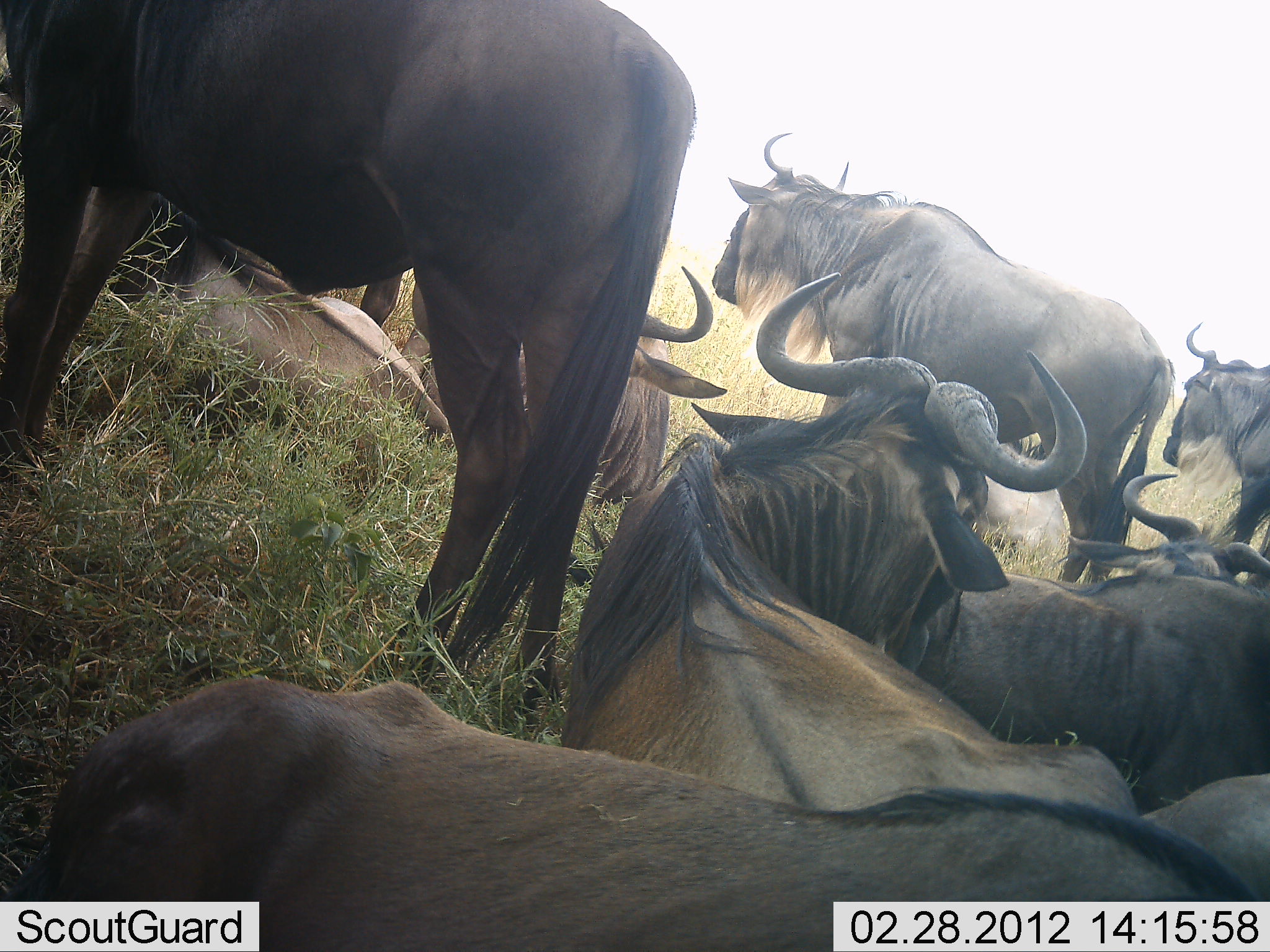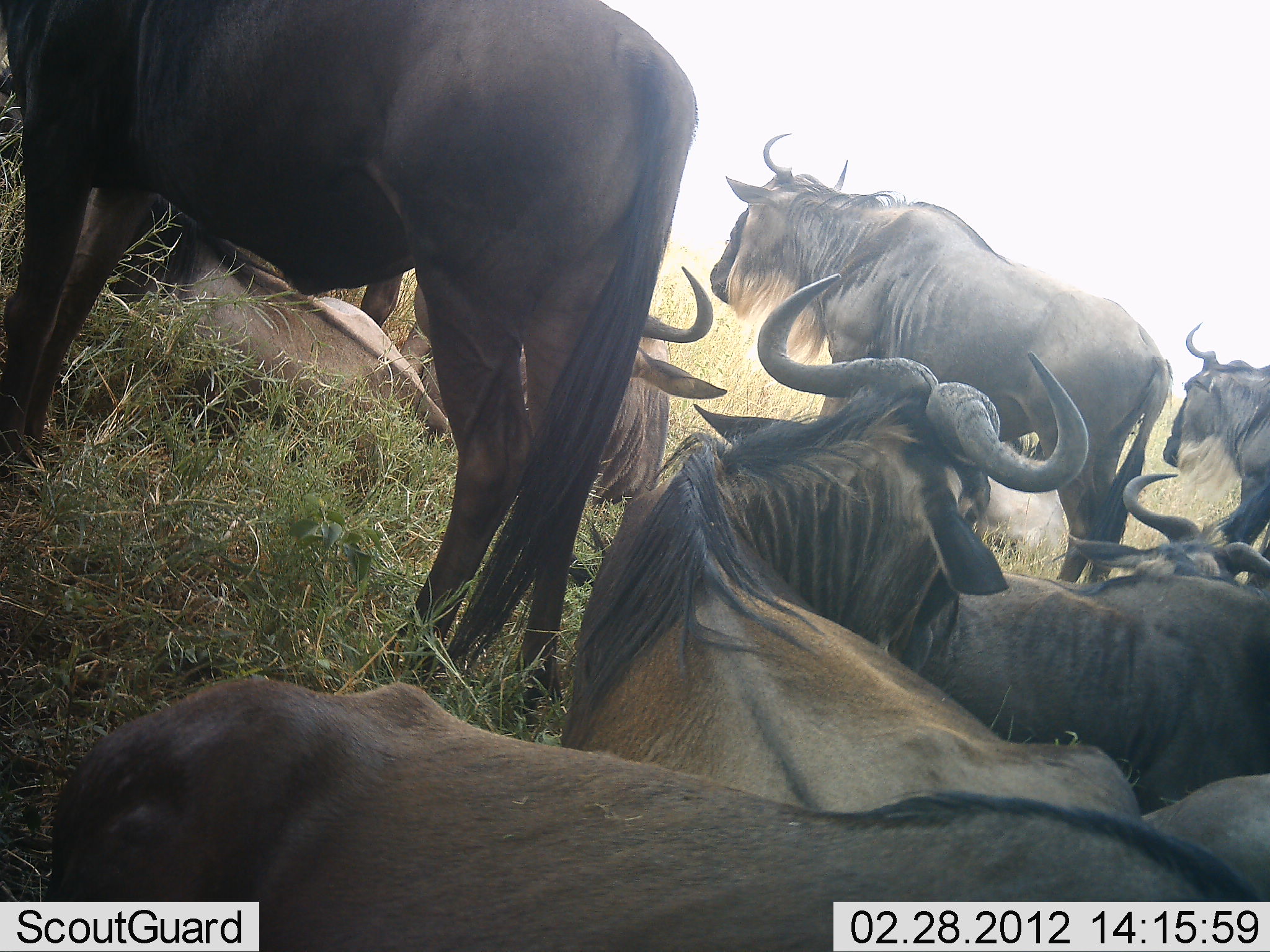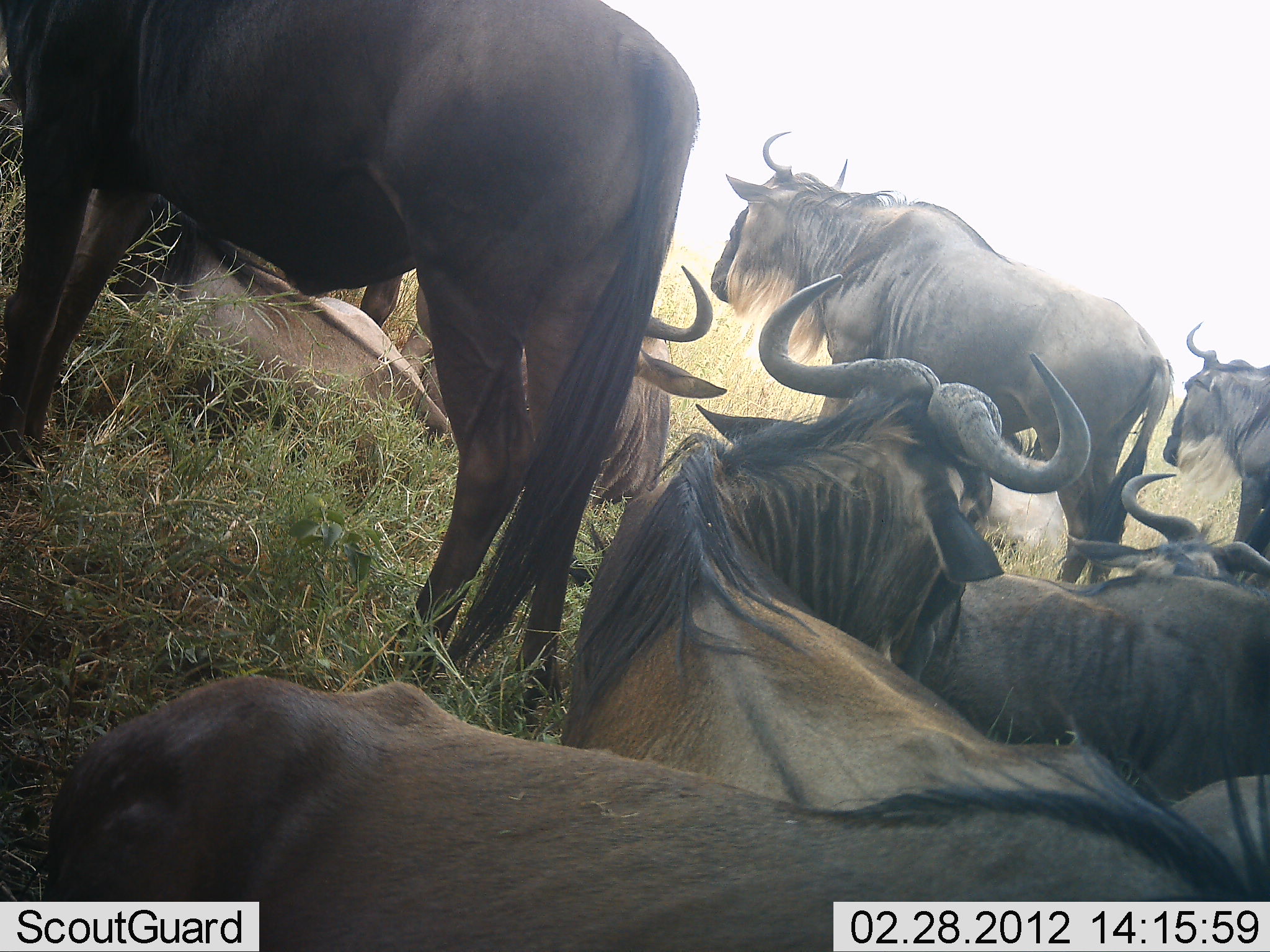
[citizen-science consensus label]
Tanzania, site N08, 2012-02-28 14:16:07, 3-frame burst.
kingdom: Animalia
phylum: Chordata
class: Mammalia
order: Artiodactyla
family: Bovidae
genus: Connochaetes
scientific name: Connochaetes taurinus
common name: blue wildebeest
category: wildebeest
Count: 10.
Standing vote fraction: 75%.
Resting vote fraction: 88%.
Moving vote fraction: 4%.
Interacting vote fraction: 8%.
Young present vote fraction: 0%.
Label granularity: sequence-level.